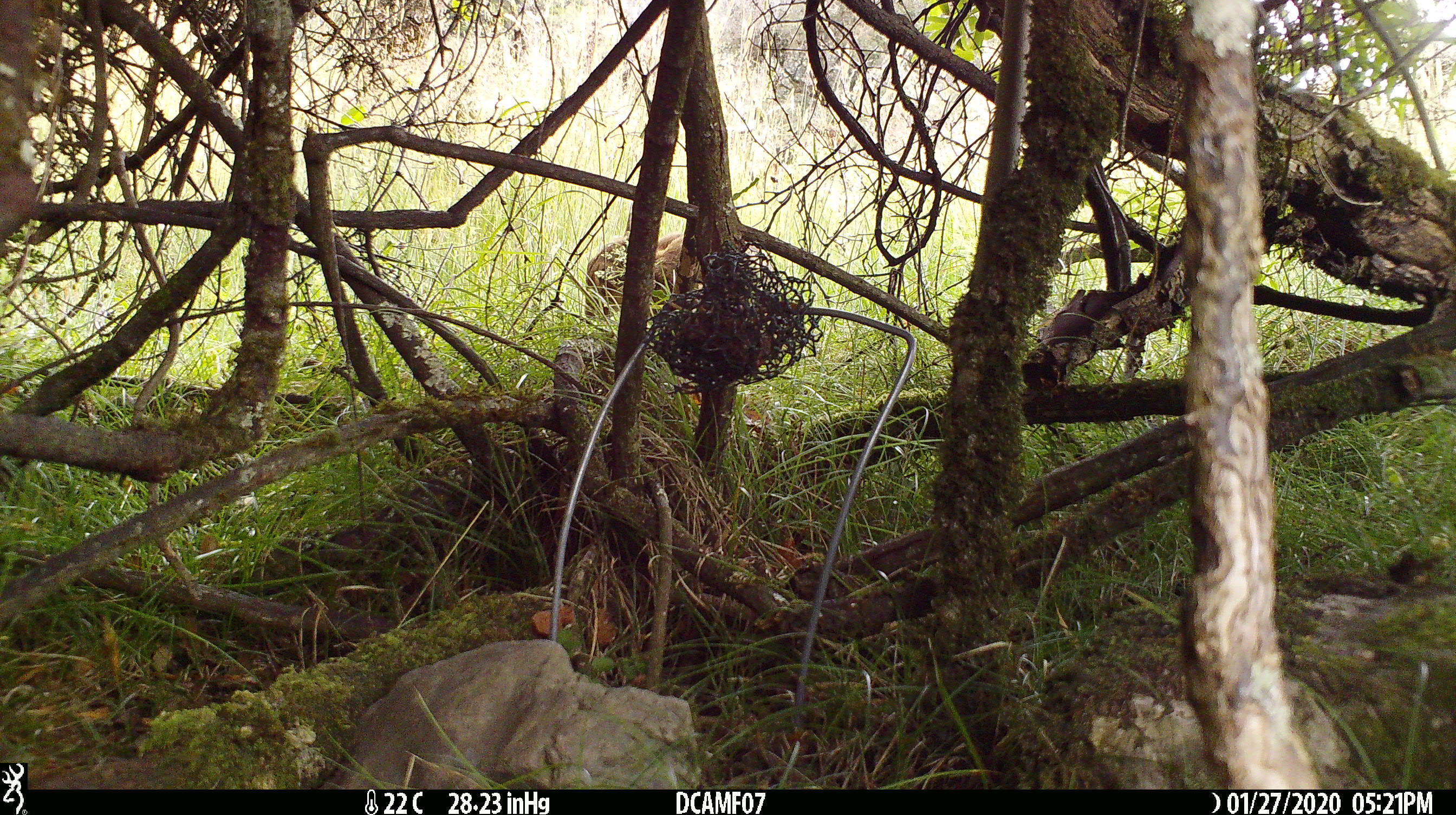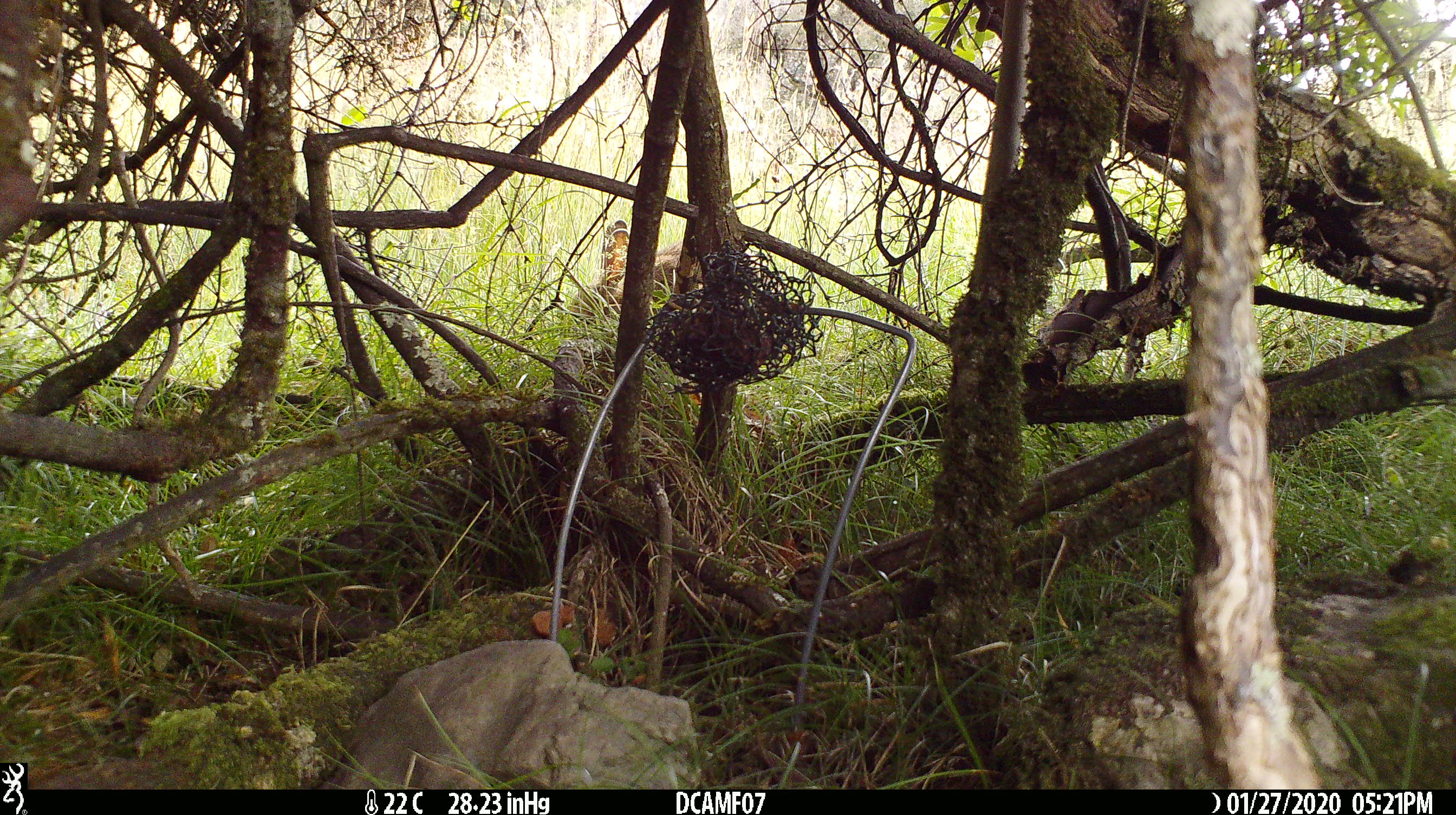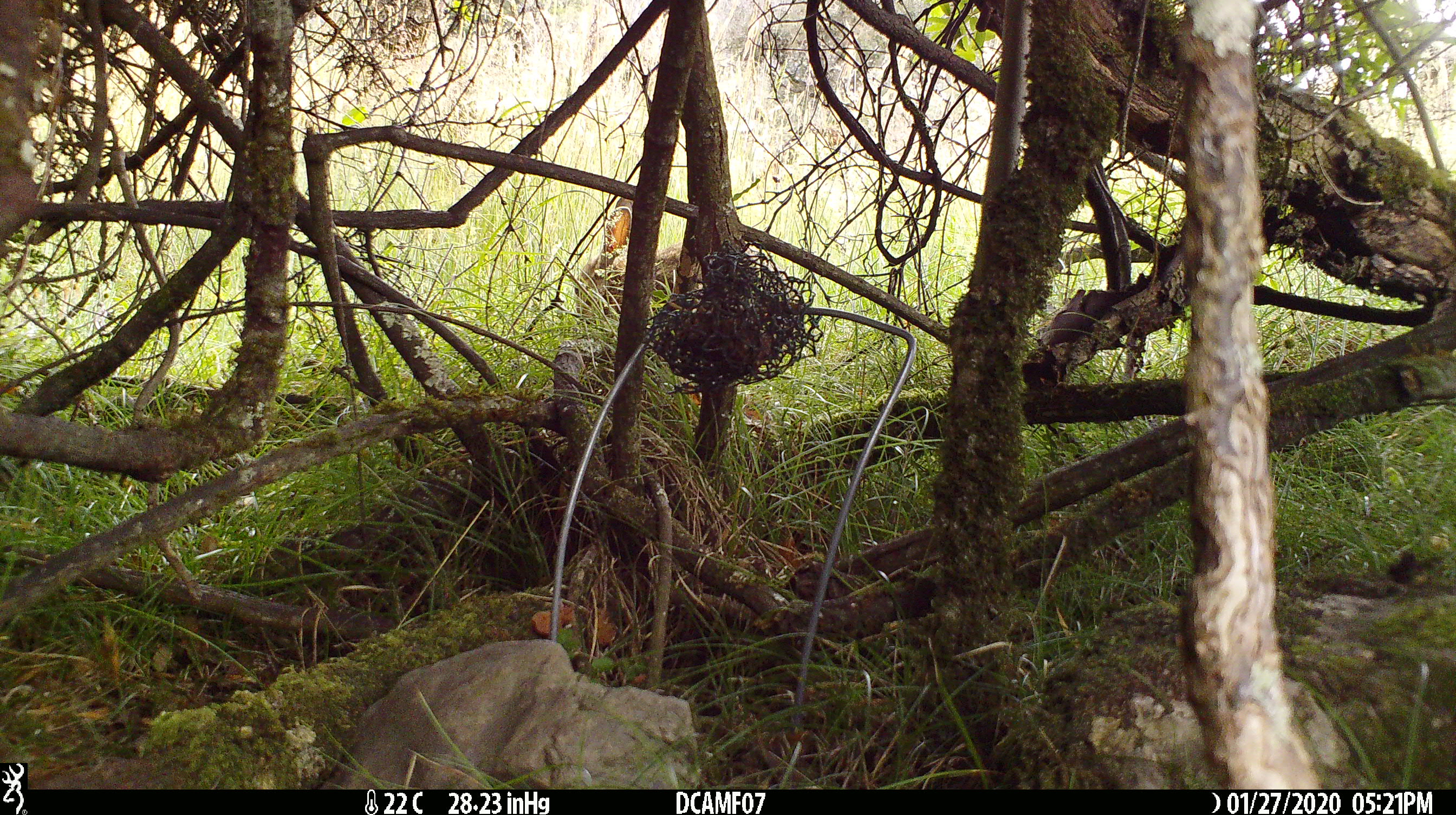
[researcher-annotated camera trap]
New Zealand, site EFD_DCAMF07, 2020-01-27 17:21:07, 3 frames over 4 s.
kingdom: Animalia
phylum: Chordata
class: Mammalia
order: Lagomorpha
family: Leporidae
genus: Oryctolagus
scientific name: Oryctolagus cuniculus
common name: european rabbit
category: rabbit